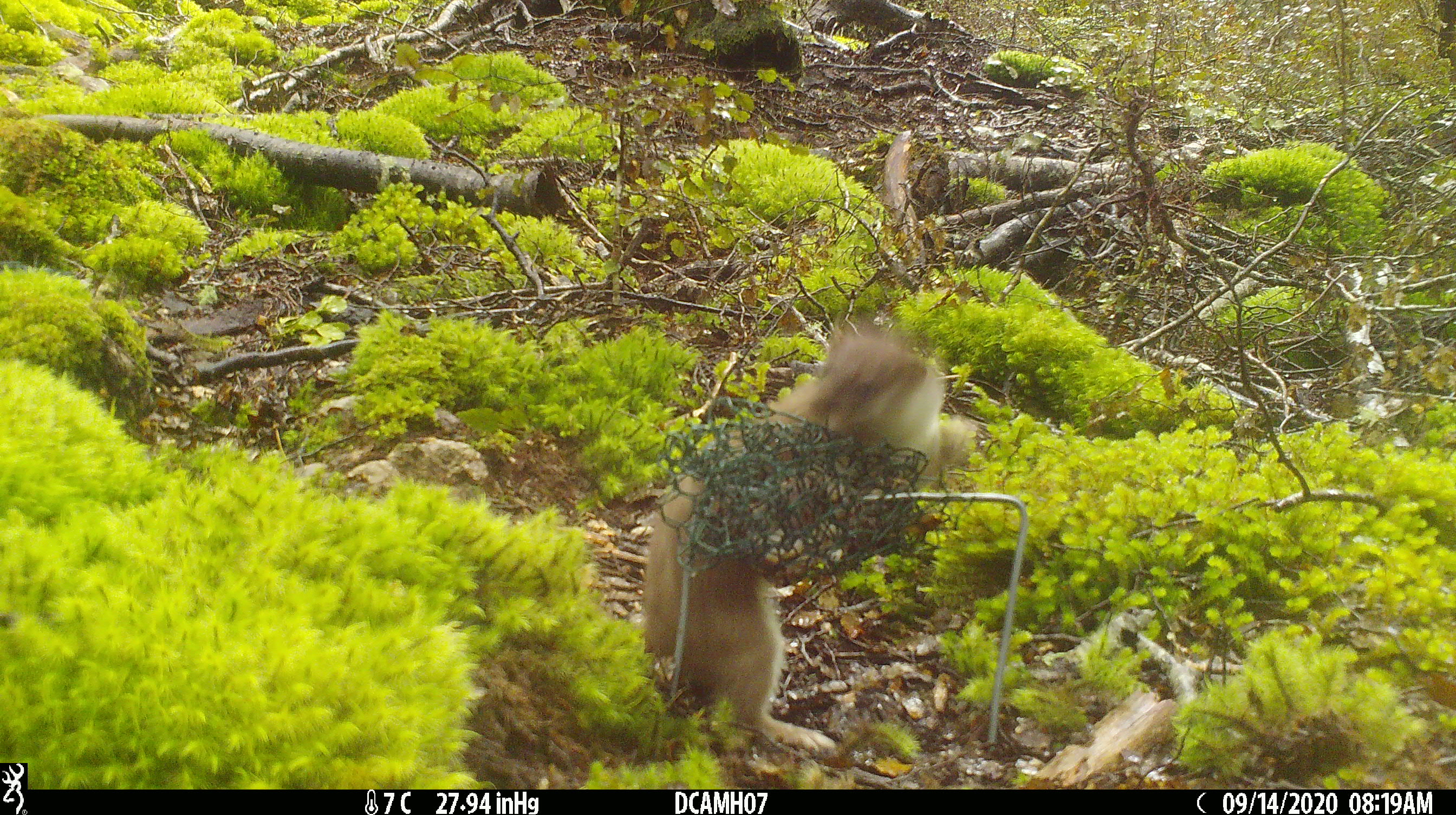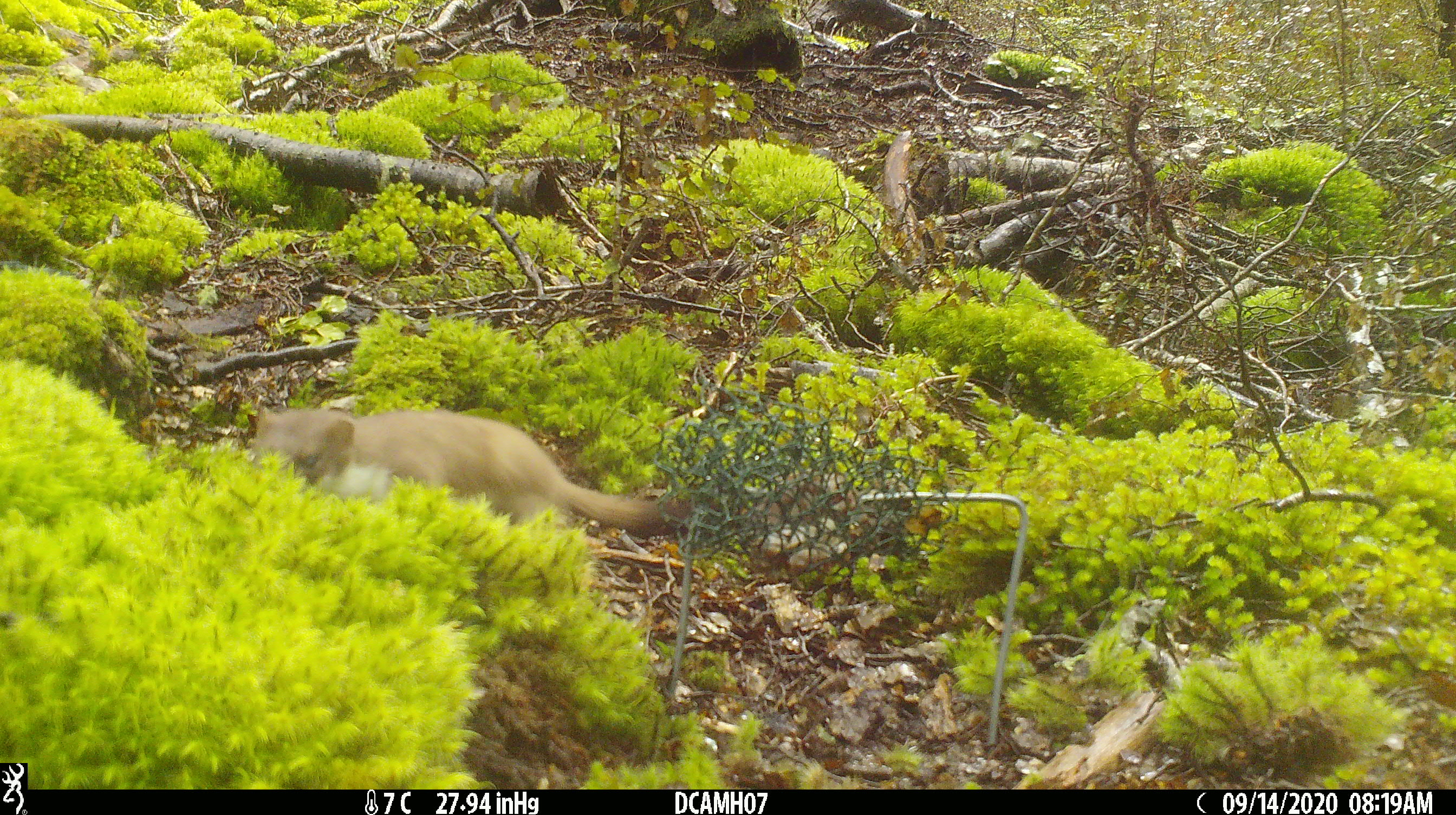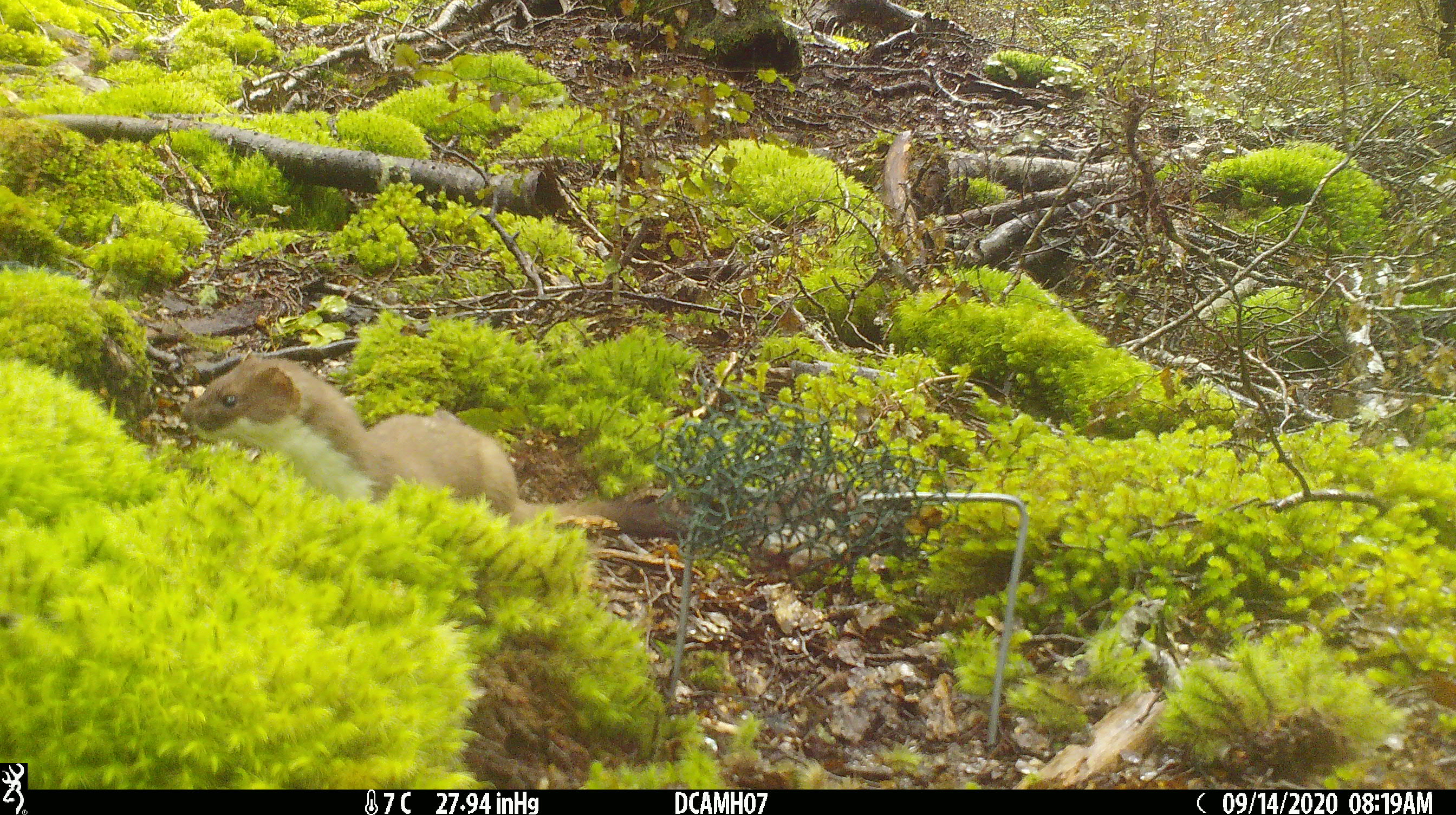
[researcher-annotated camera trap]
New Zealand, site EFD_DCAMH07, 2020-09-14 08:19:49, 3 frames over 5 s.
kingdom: Animalia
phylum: Chordata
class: Mammalia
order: Carnivora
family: Mustelidae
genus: Mustela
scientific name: Mustela erminea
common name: stoat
Stoat (Mustela erminea).